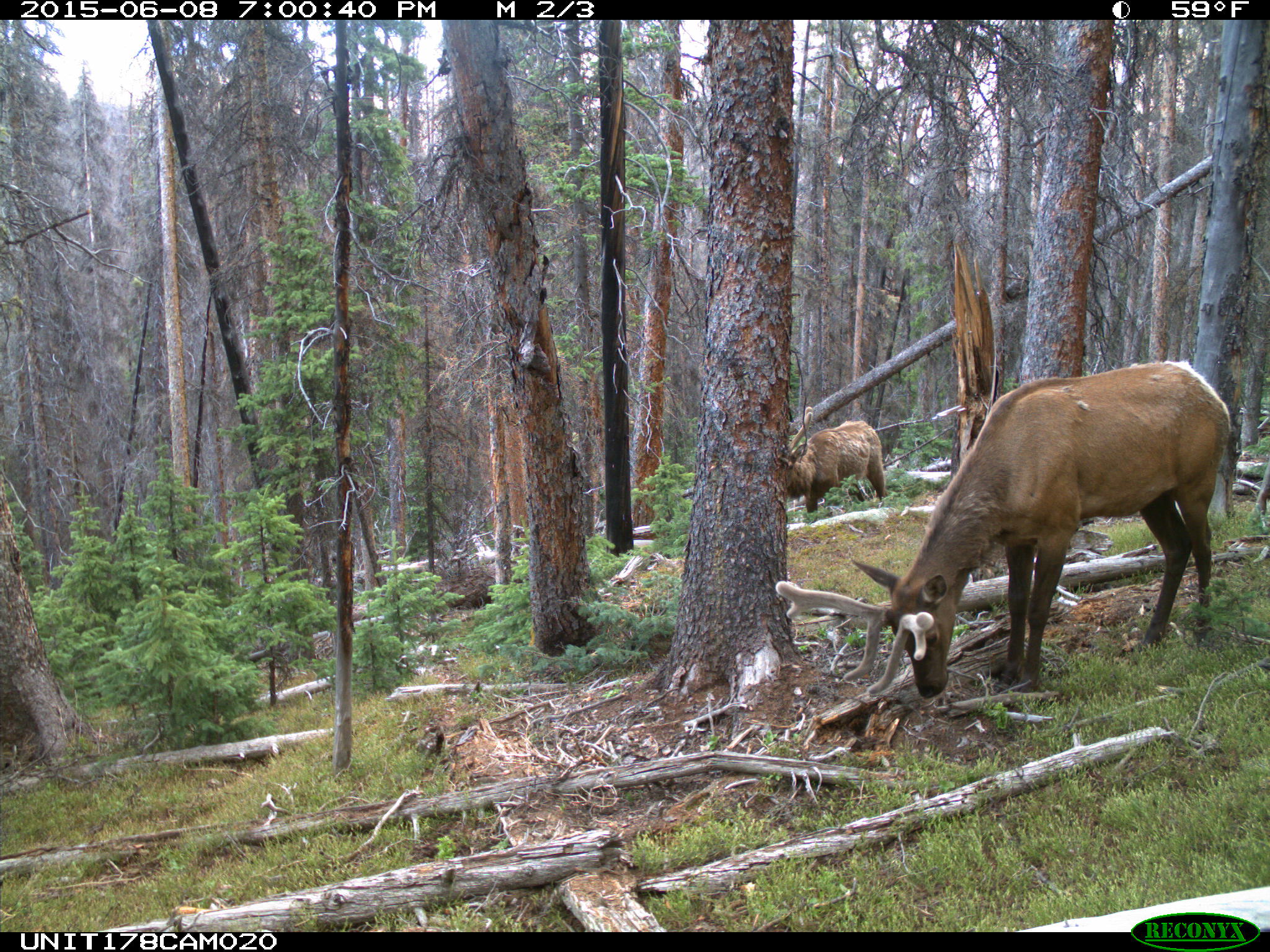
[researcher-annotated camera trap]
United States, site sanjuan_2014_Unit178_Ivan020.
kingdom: Animalia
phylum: Chordata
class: Mammalia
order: Artiodactyla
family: Cervidae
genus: Cervus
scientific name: Cervus elaphus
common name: red deer